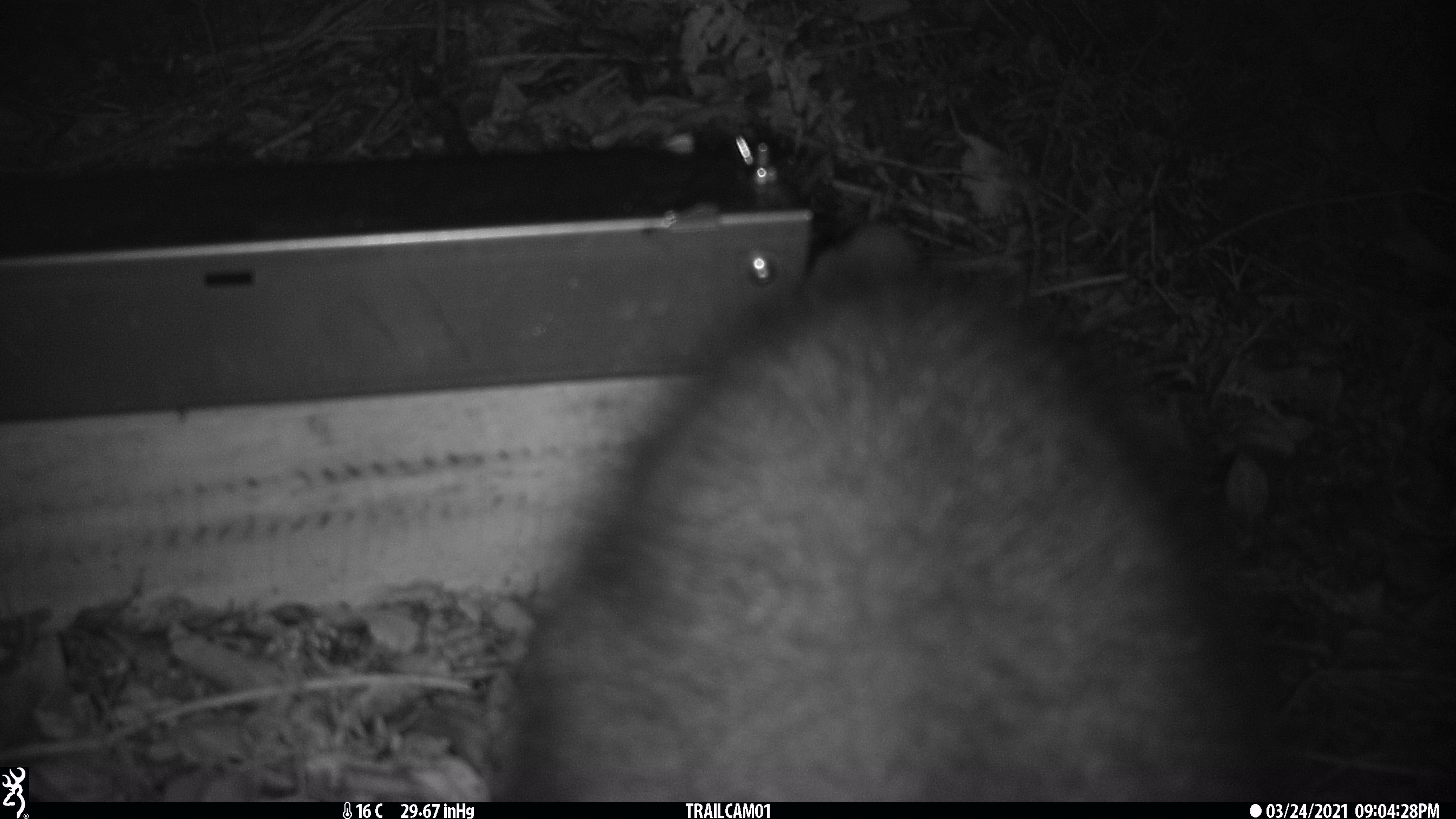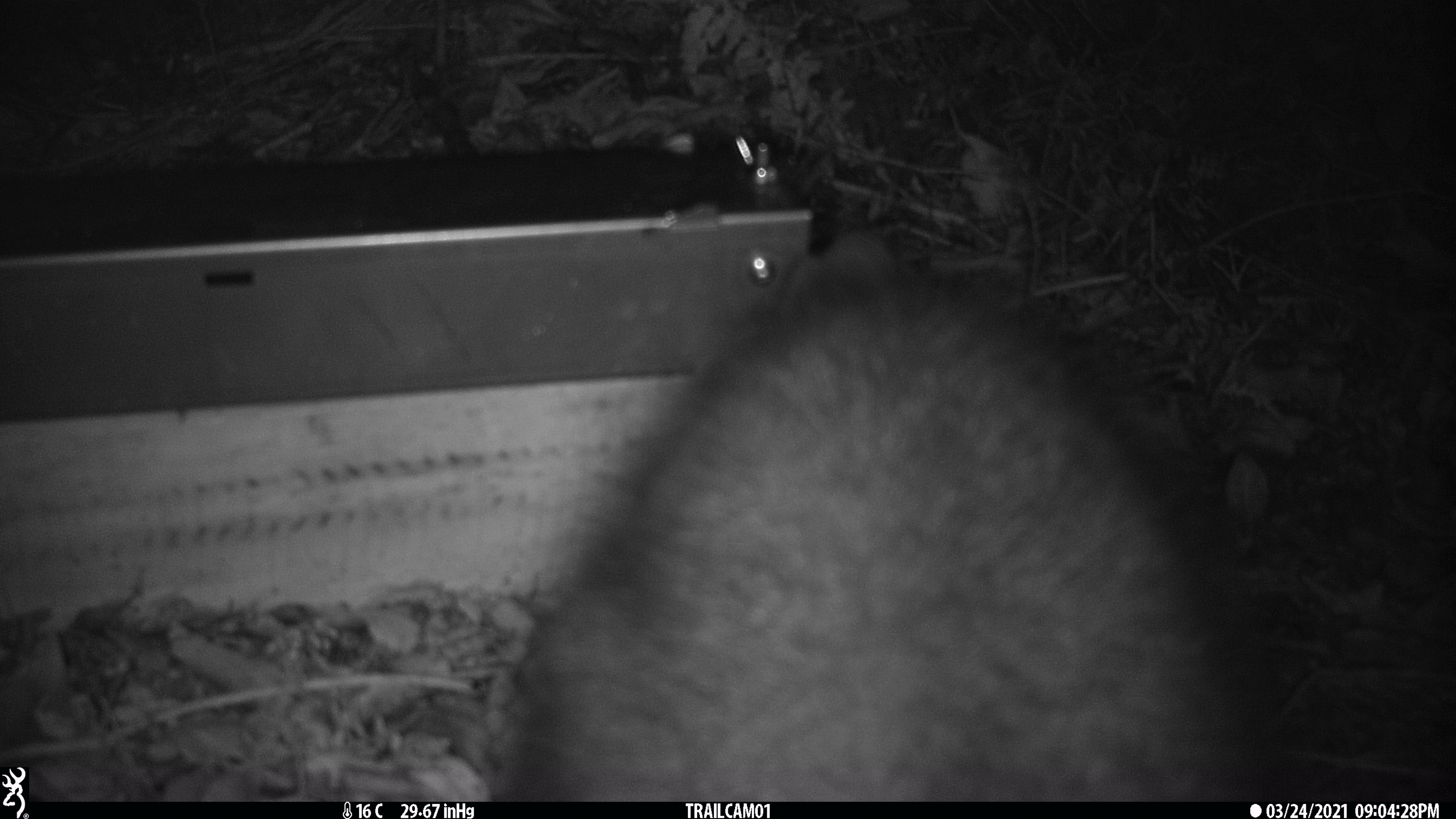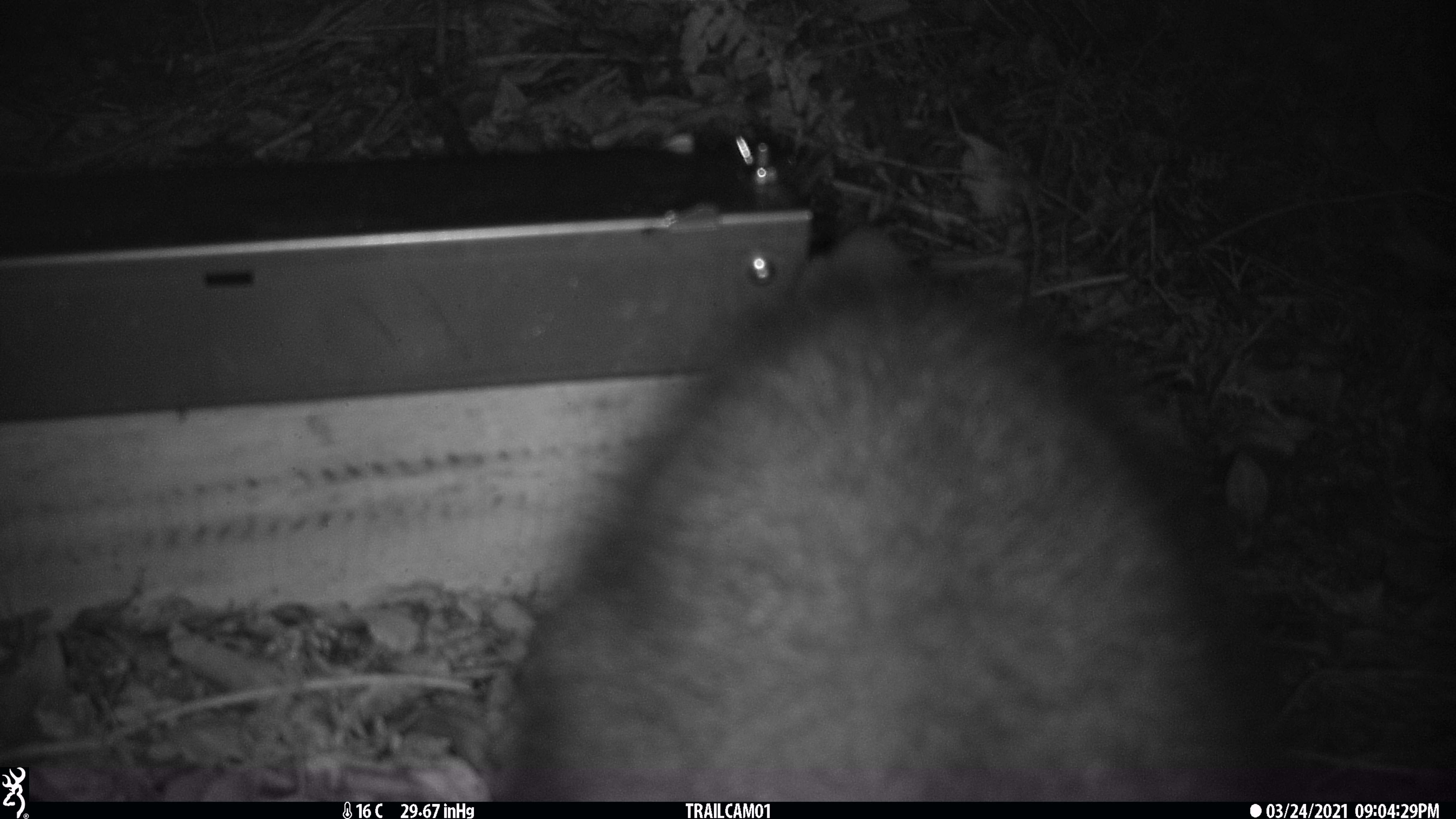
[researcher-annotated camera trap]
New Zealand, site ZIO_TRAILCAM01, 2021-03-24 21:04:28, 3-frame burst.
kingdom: Animalia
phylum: Chordata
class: Mammalia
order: Diprotodontia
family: Phalangeridae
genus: Trichosurus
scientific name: Trichosurus vulpecula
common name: common brushtail possum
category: possum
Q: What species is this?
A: Possum (common brushtail possum) (Trichosurus vulpecula).